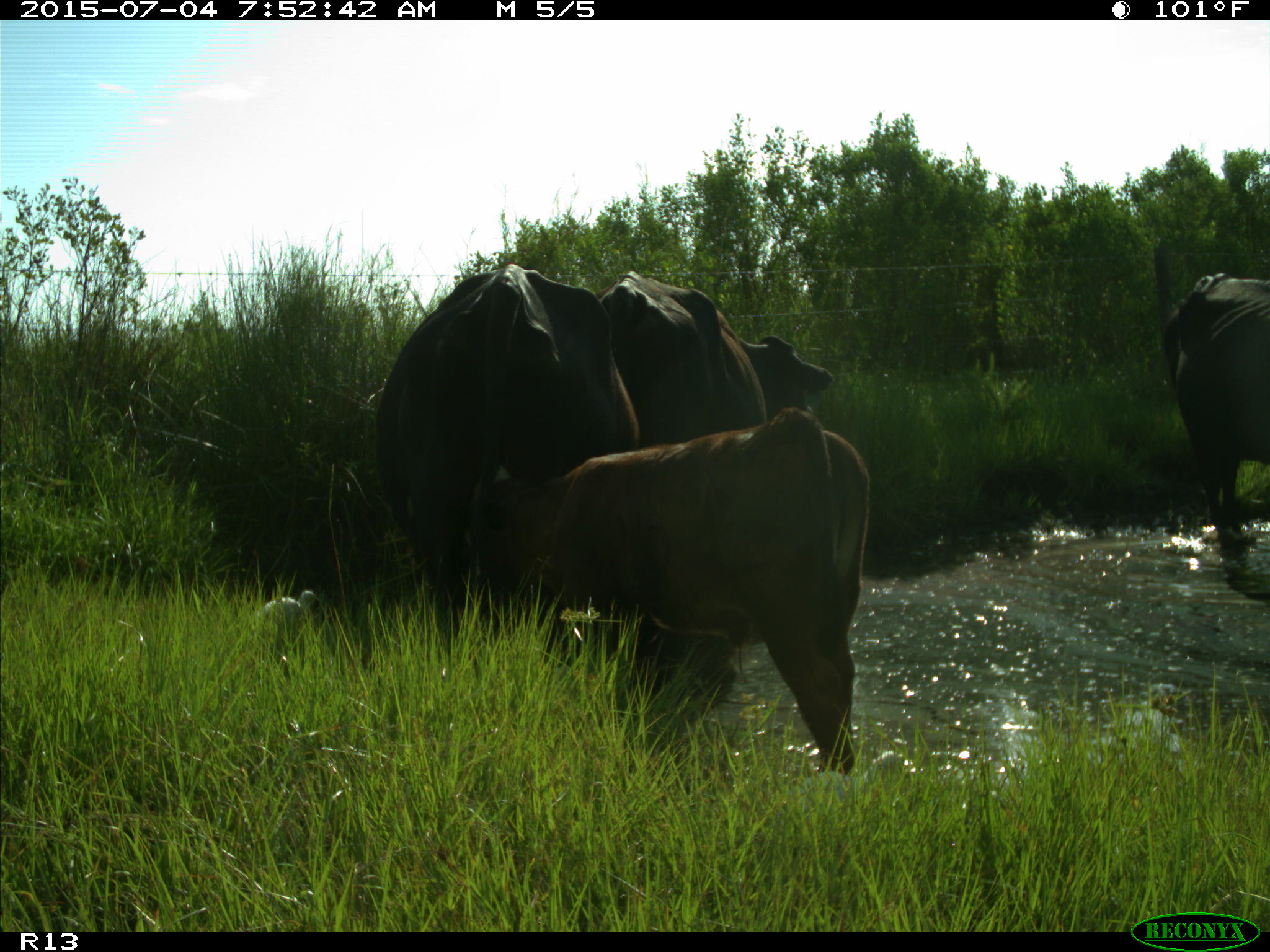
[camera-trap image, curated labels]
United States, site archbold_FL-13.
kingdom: Animalia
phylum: Chordata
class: Mammalia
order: Artiodactyla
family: Bovidae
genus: Bos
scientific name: Bos taurus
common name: domestic cow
Bos taurus (domestic cow).